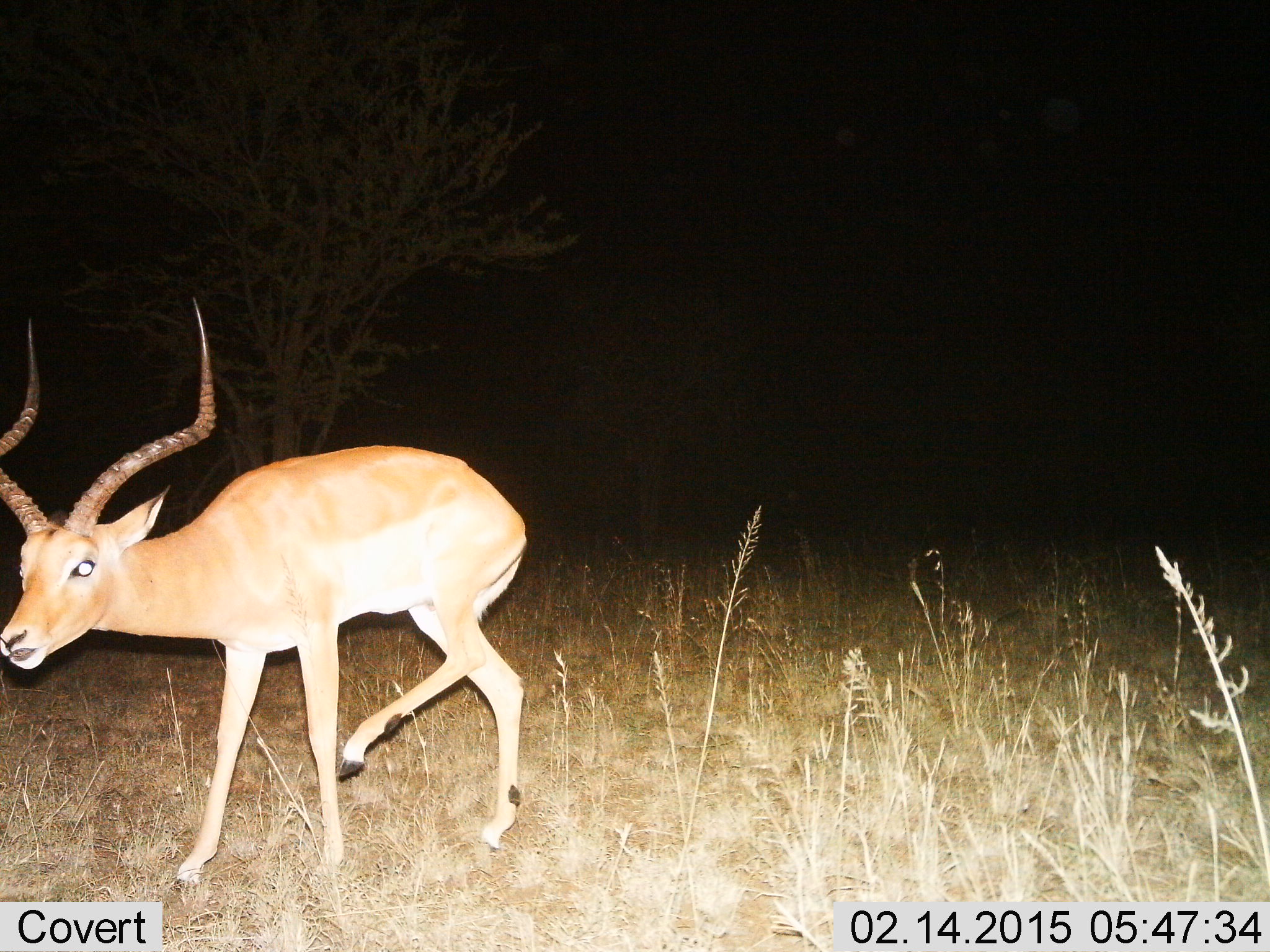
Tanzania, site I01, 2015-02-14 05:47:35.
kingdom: Animalia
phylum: Chordata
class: Mammalia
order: Artiodactyla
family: Bovidae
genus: Aepyceros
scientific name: Aepyceros melampus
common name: impala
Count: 1.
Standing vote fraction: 70%.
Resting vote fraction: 0%.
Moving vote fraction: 20%.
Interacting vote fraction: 10%.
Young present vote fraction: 0%.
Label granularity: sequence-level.